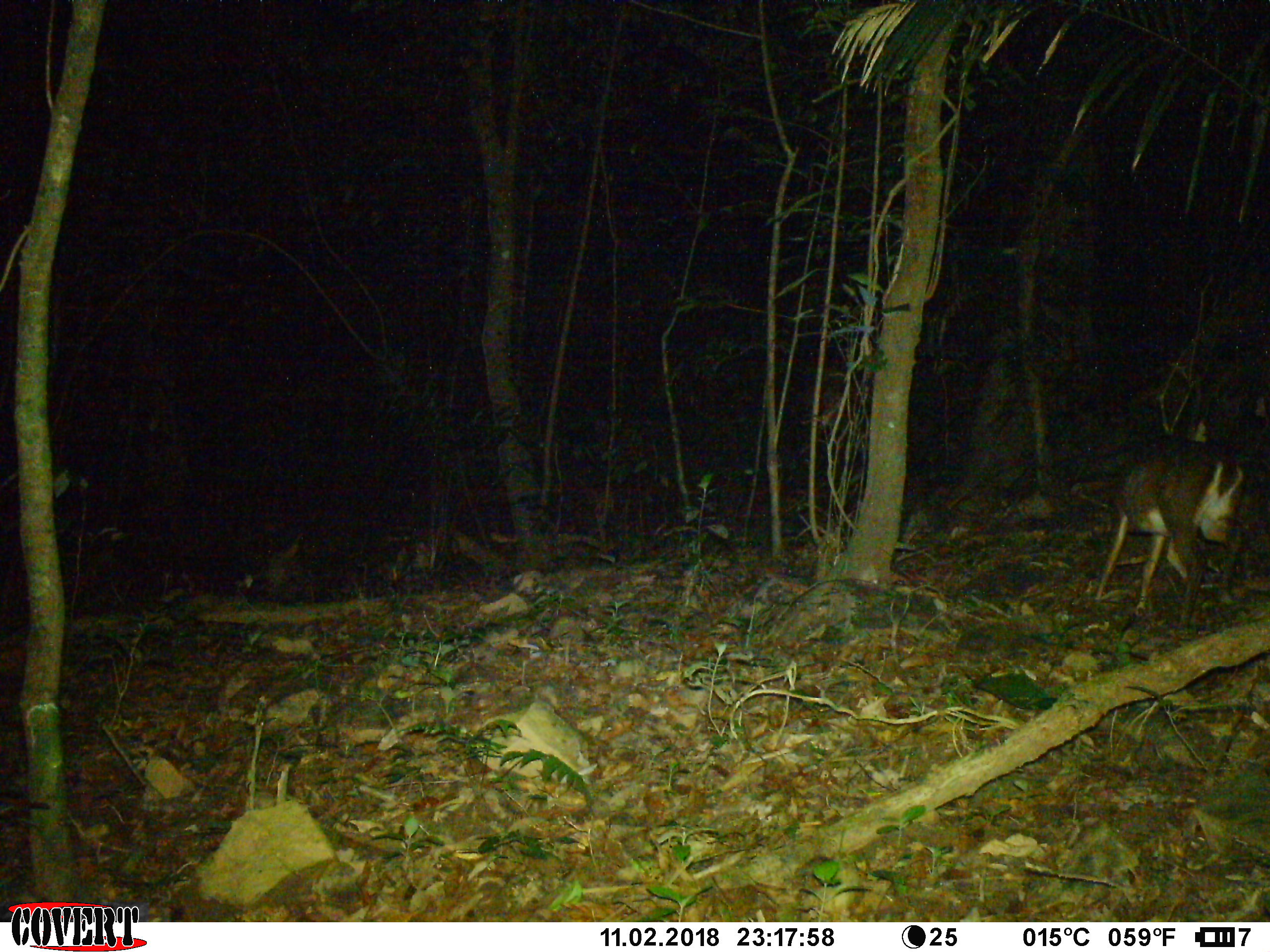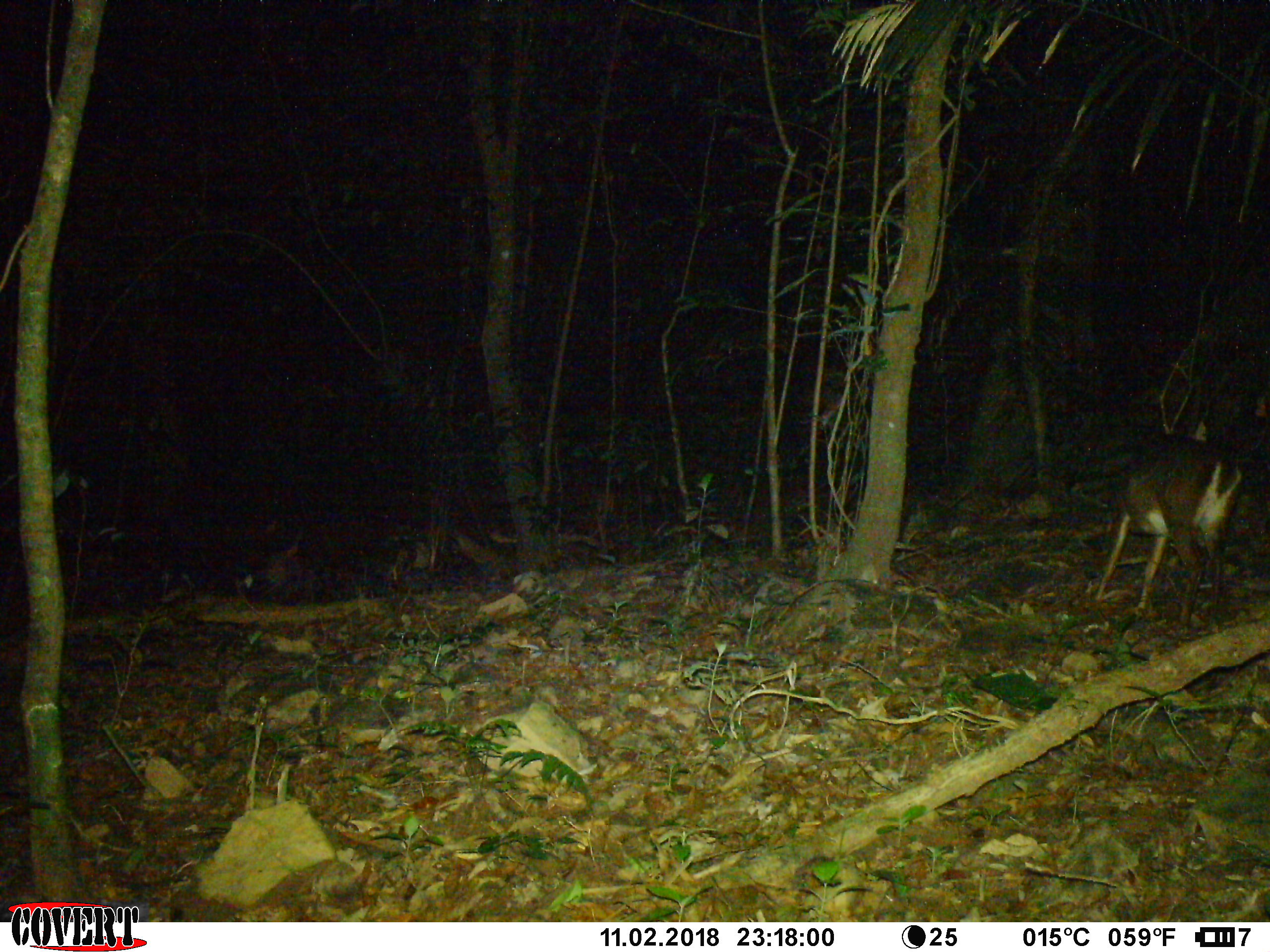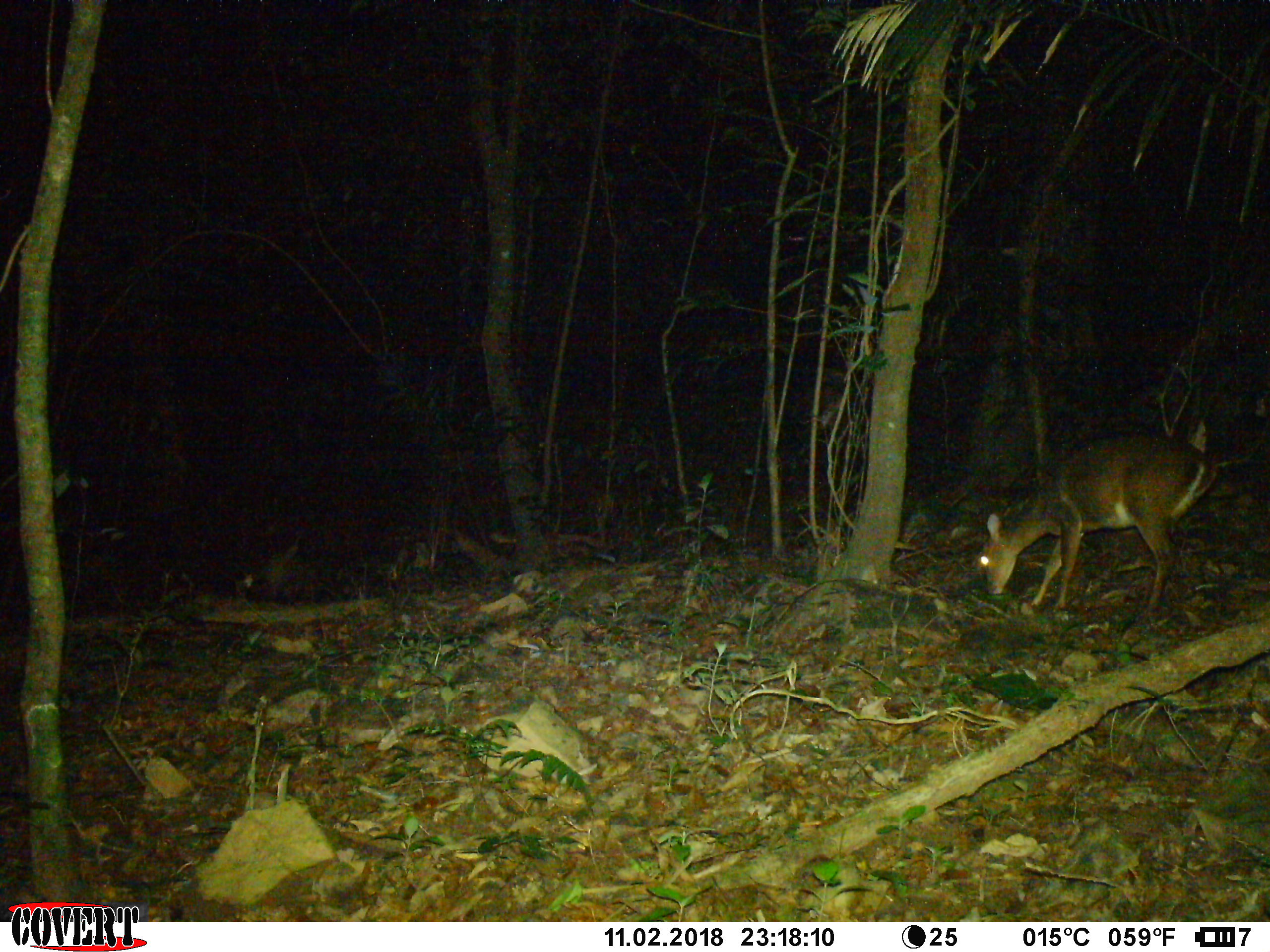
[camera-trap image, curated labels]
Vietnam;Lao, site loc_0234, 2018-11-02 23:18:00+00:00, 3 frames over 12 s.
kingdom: Animalia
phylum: Chordata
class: Mammalia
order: Artiodactyla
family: Cervidae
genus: Muntiacus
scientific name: Muntiacus vuquangensis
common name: large-antlered muntjac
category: large antlered muntjac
Large antlered muntjac (large-antlered muntjac) (Muntiacus vuquangensis). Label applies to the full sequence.